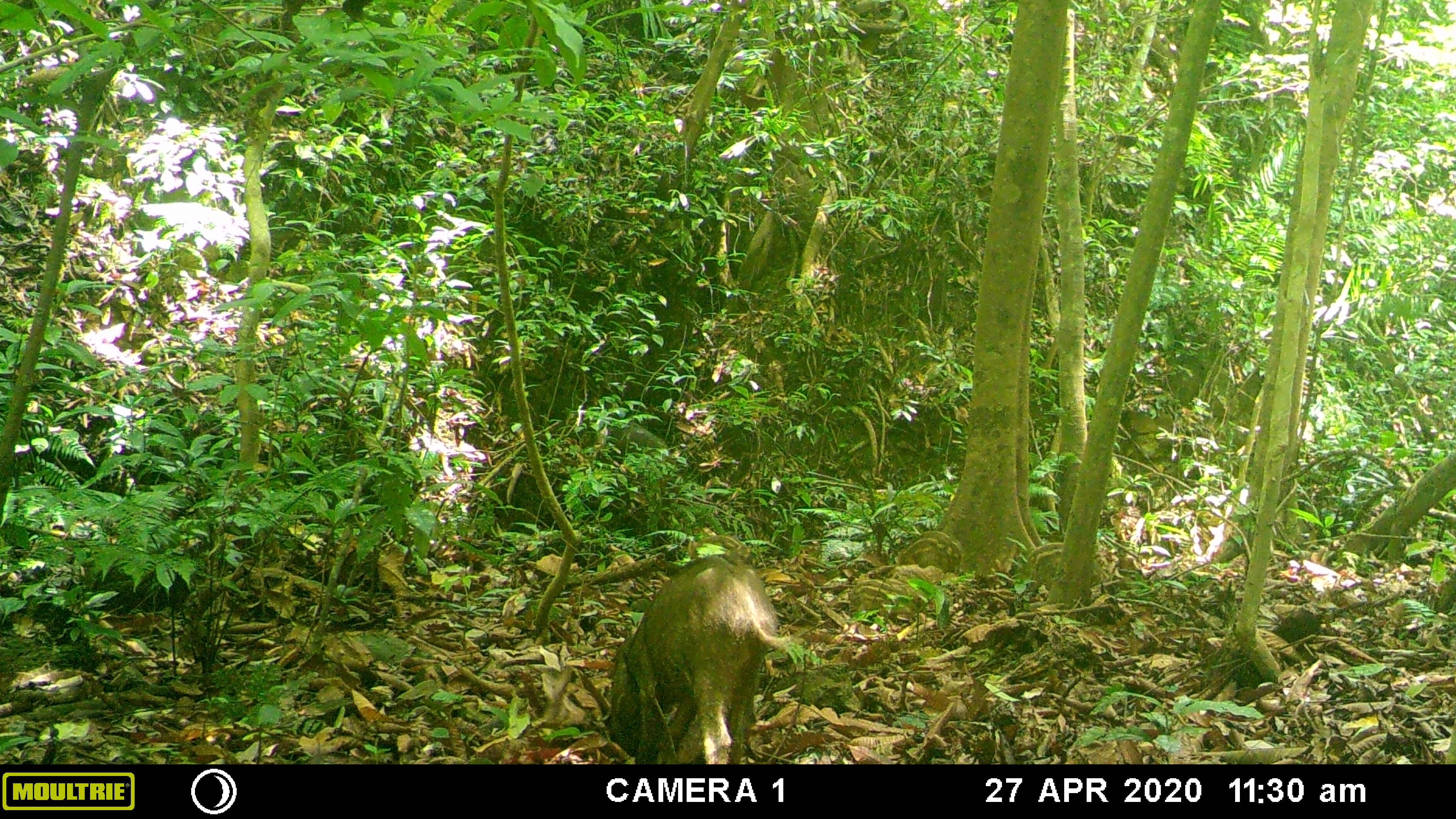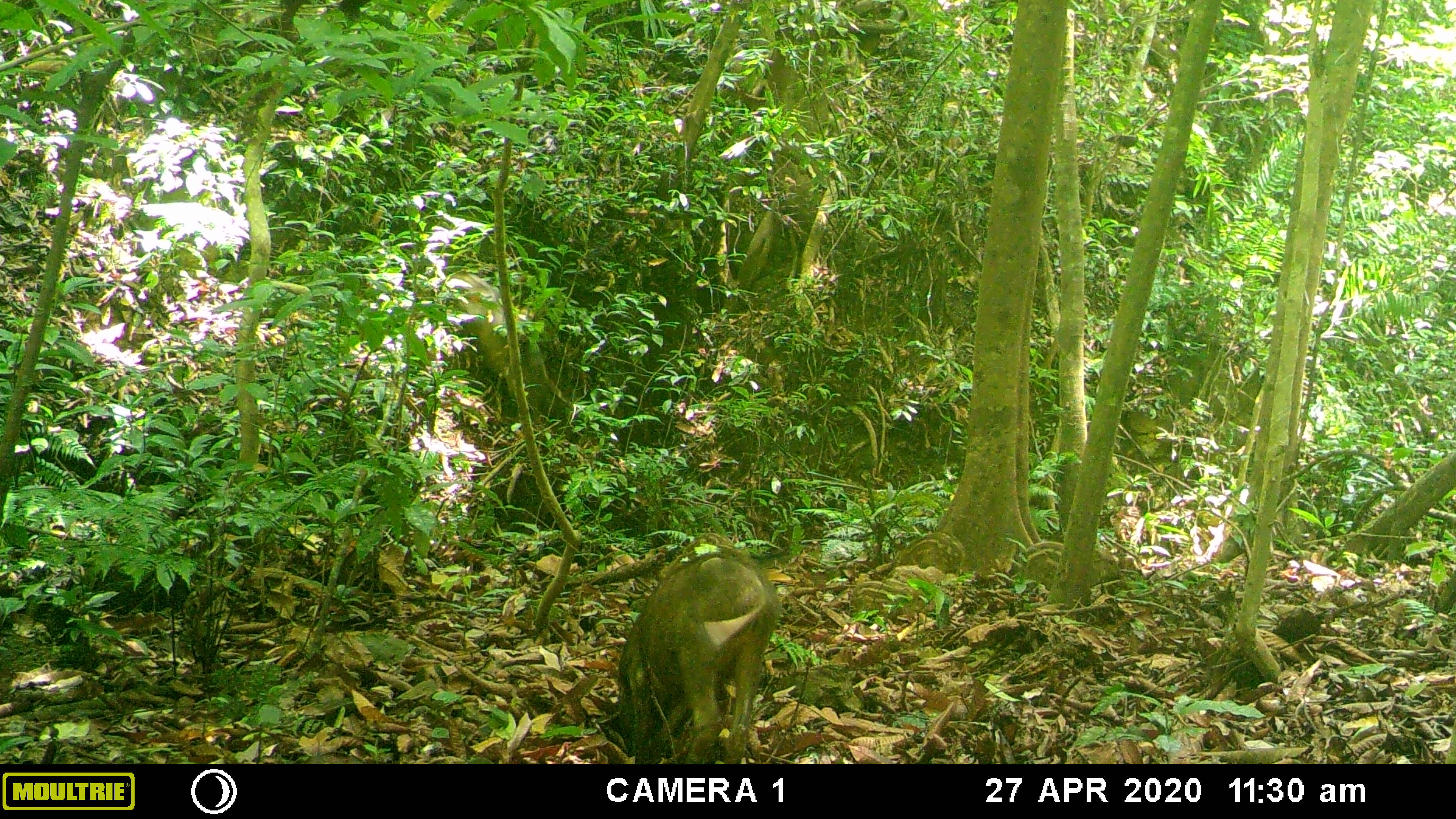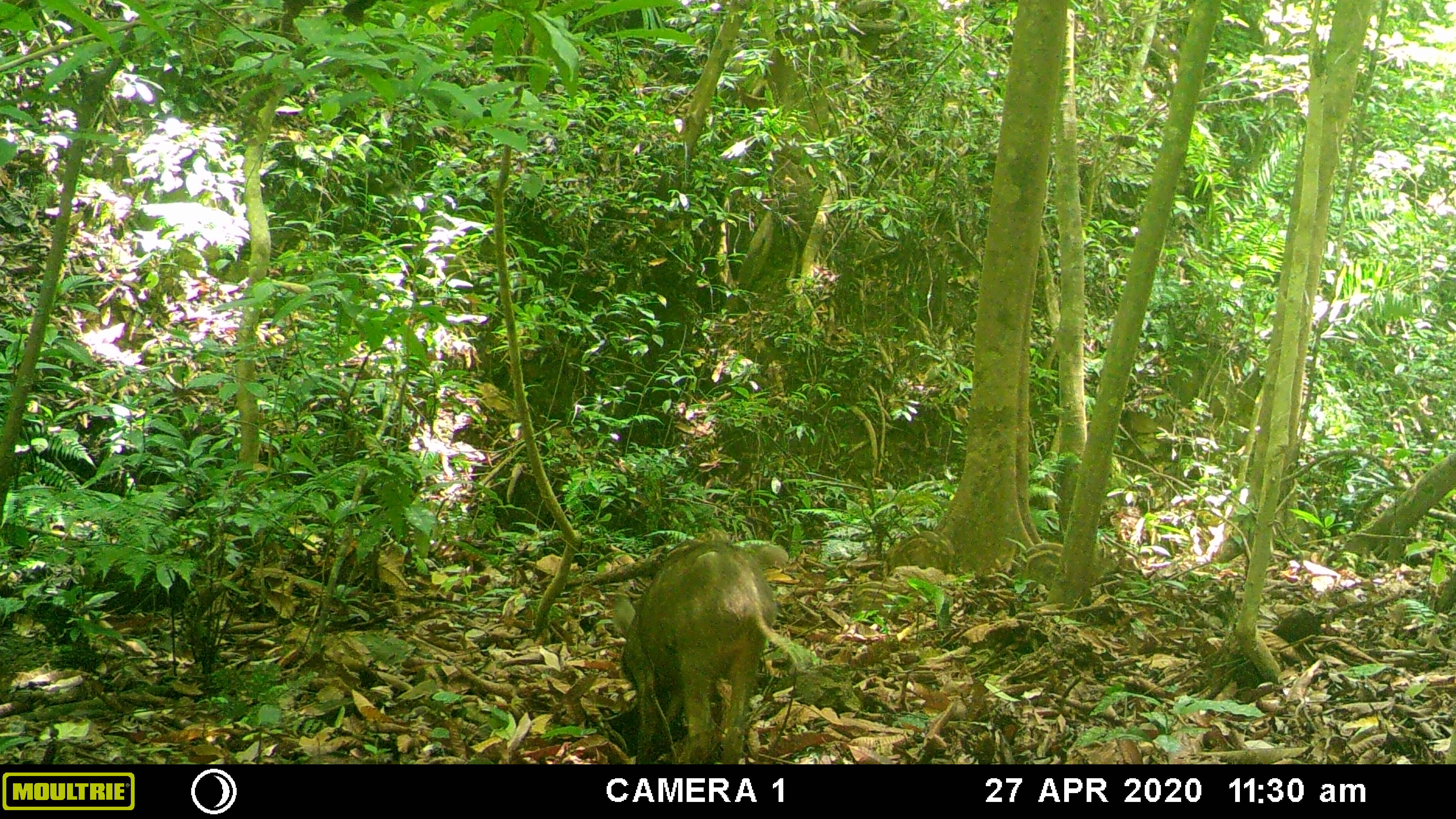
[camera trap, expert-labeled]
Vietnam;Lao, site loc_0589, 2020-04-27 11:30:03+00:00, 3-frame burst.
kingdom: Animalia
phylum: Chordata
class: Mammalia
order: Artiodactyla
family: Suidae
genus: Sus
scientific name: Sus scrofa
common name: eurasian wild pig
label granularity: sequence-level